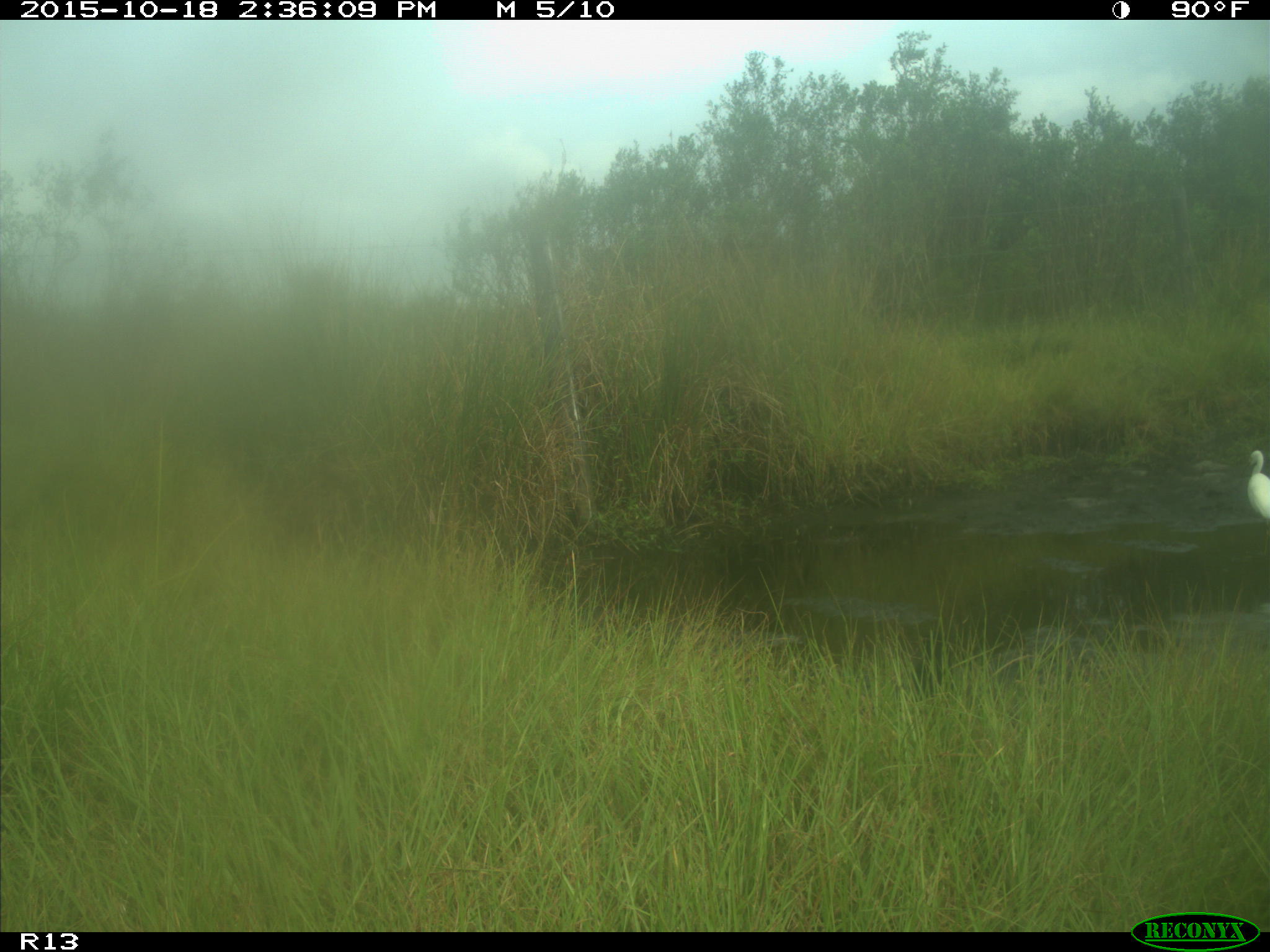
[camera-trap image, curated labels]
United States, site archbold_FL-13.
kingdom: Animalia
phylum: Chordata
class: Aves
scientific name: Aves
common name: birds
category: unidentified bird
Unidentified bird (birds) (Aves).